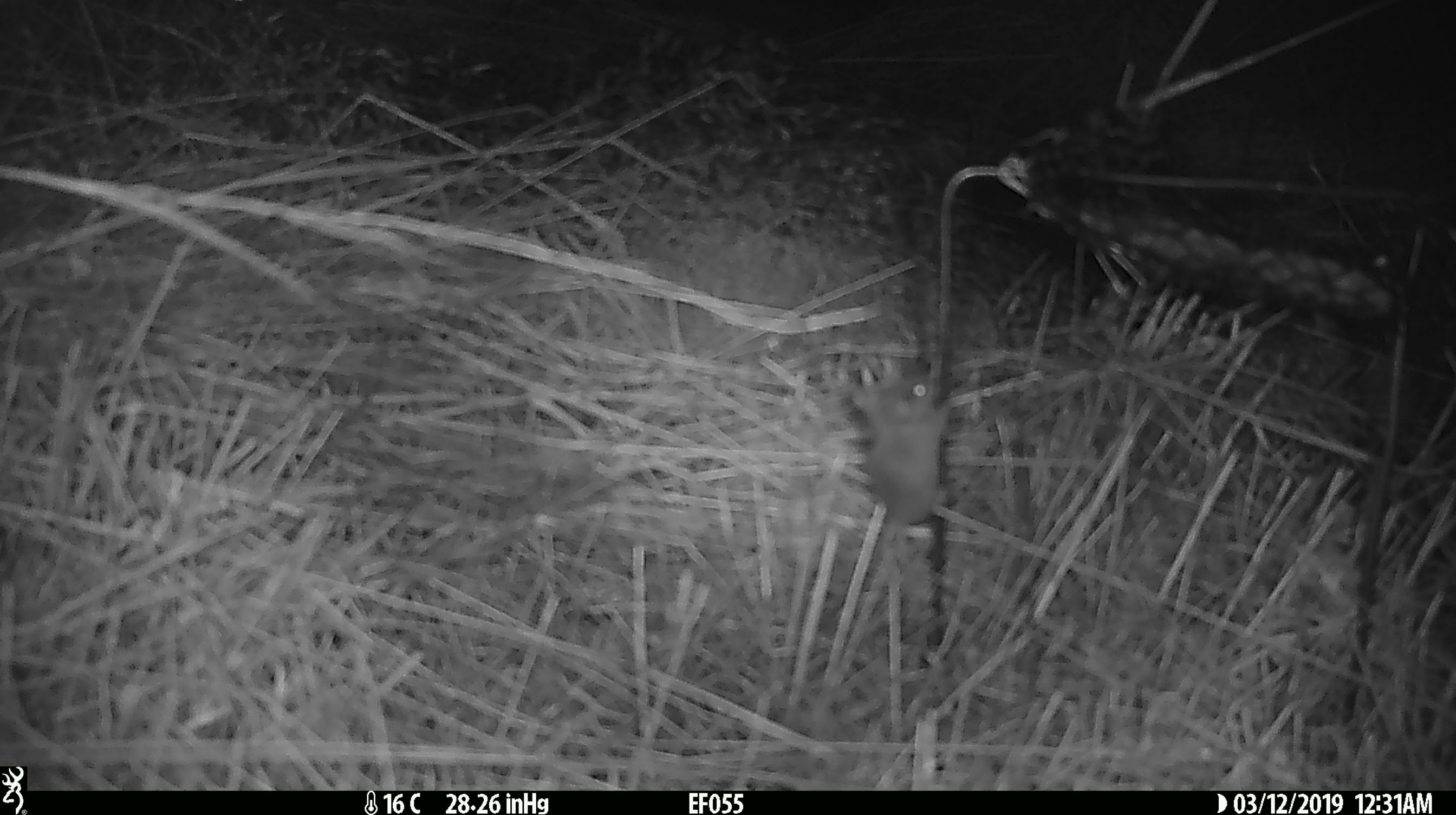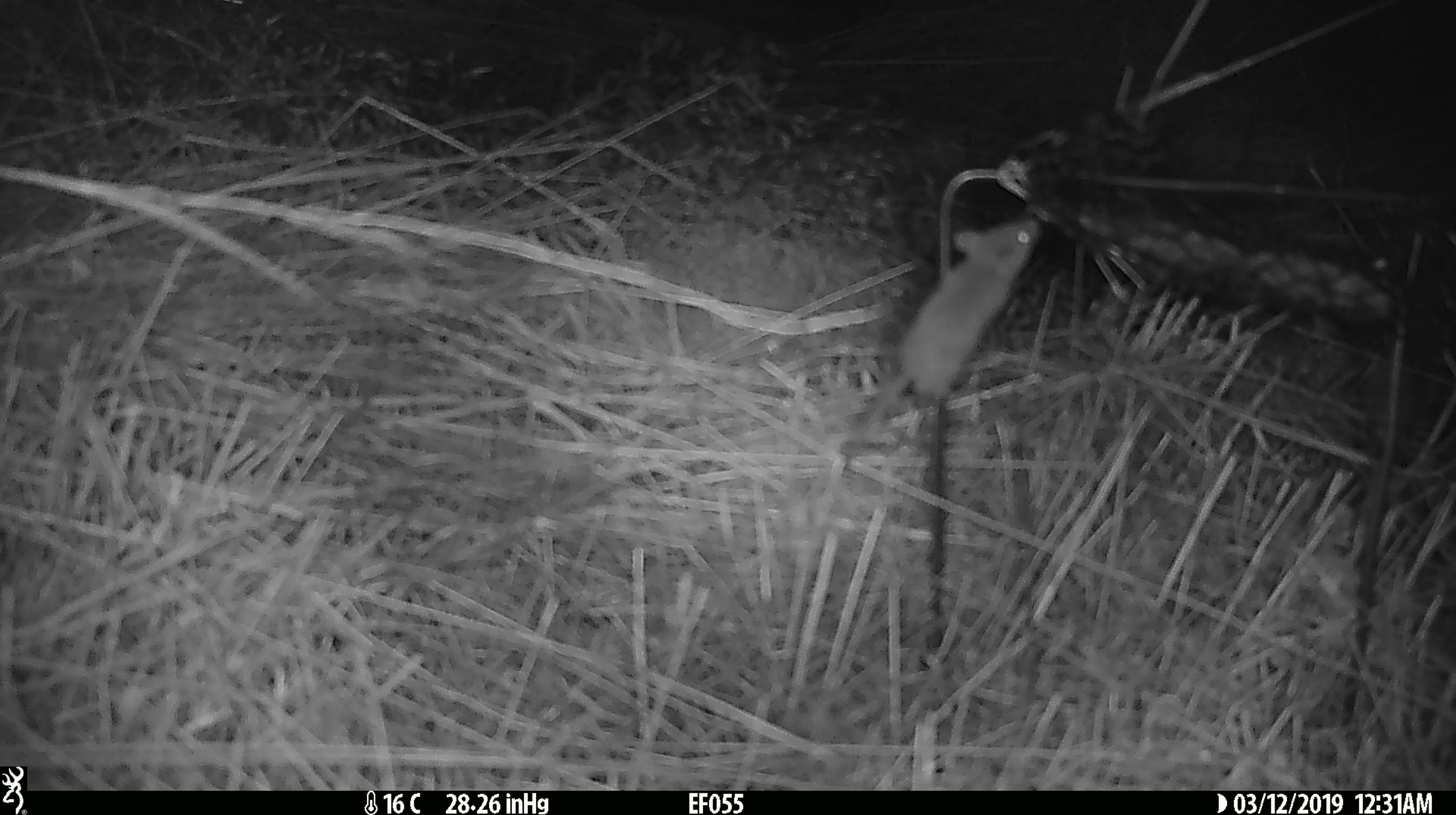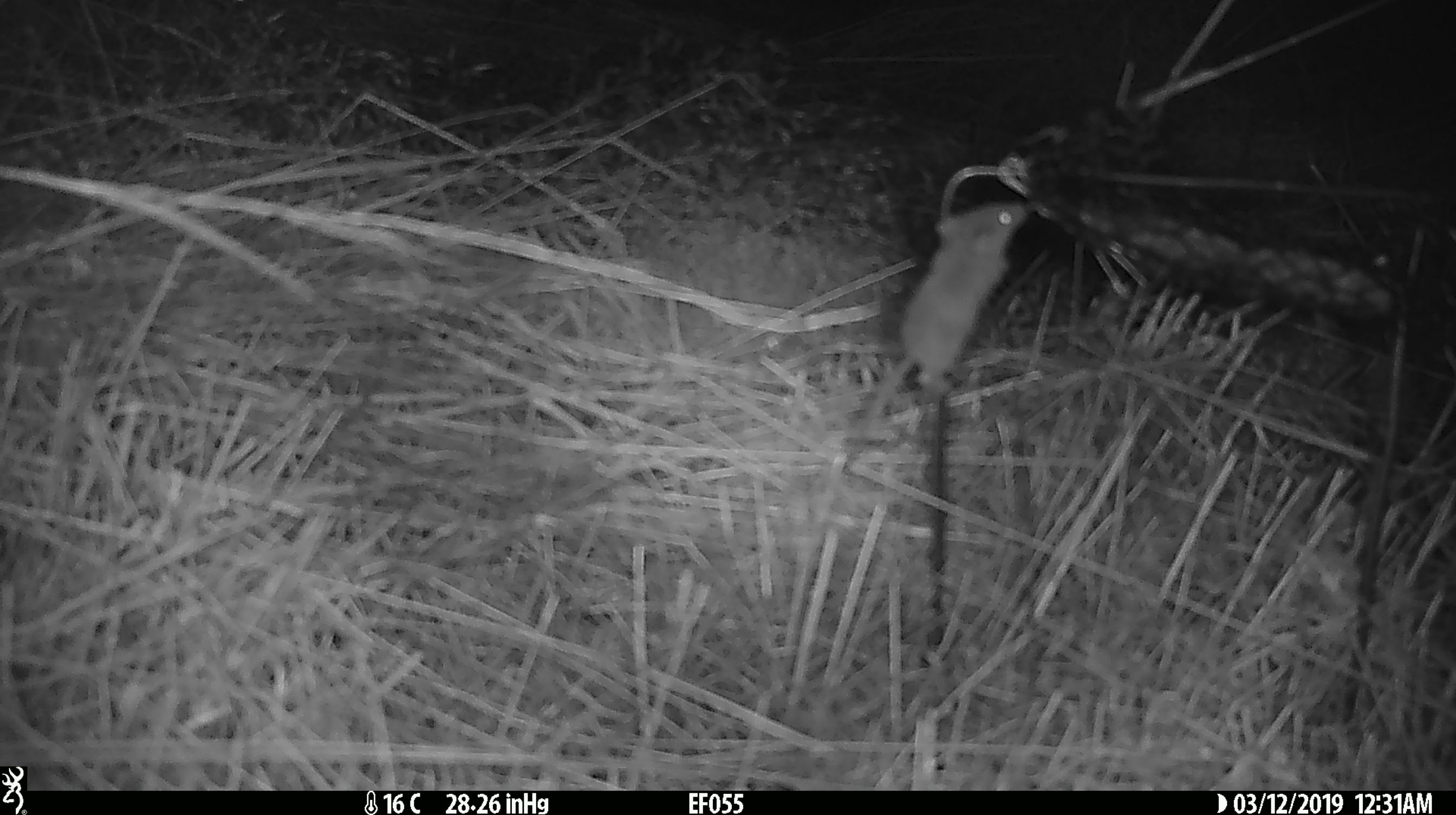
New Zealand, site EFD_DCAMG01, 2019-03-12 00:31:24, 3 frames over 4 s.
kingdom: Animalia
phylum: Chordata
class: Mammalia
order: Rodentia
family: Muridae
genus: Mus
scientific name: Mus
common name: mouse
Mouse (Mus).